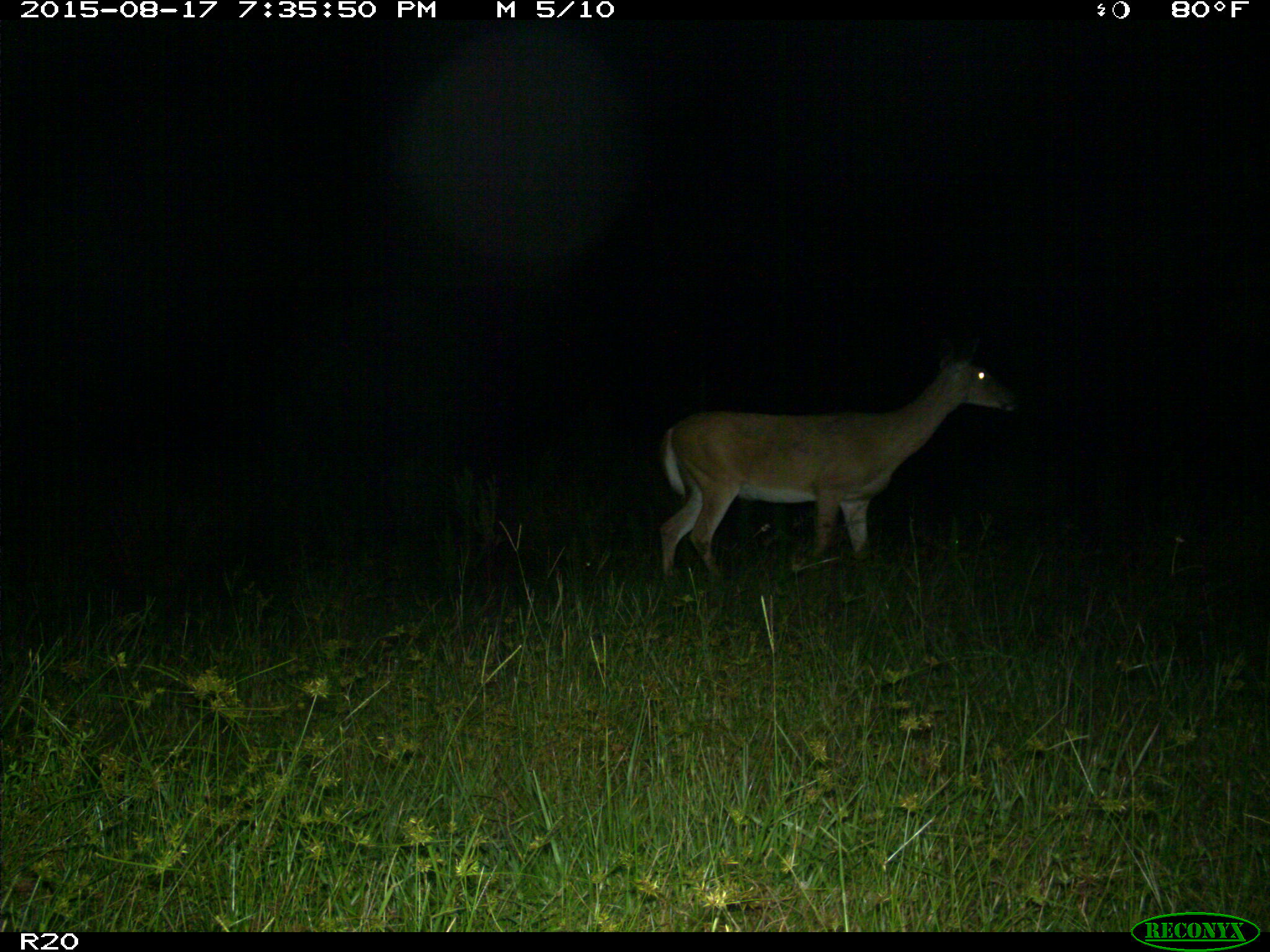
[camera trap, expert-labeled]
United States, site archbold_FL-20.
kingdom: Animalia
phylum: Chordata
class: Mammalia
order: Artiodactyla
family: Cervidae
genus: Odocoileus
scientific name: Odocoileus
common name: deer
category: unidentified deer